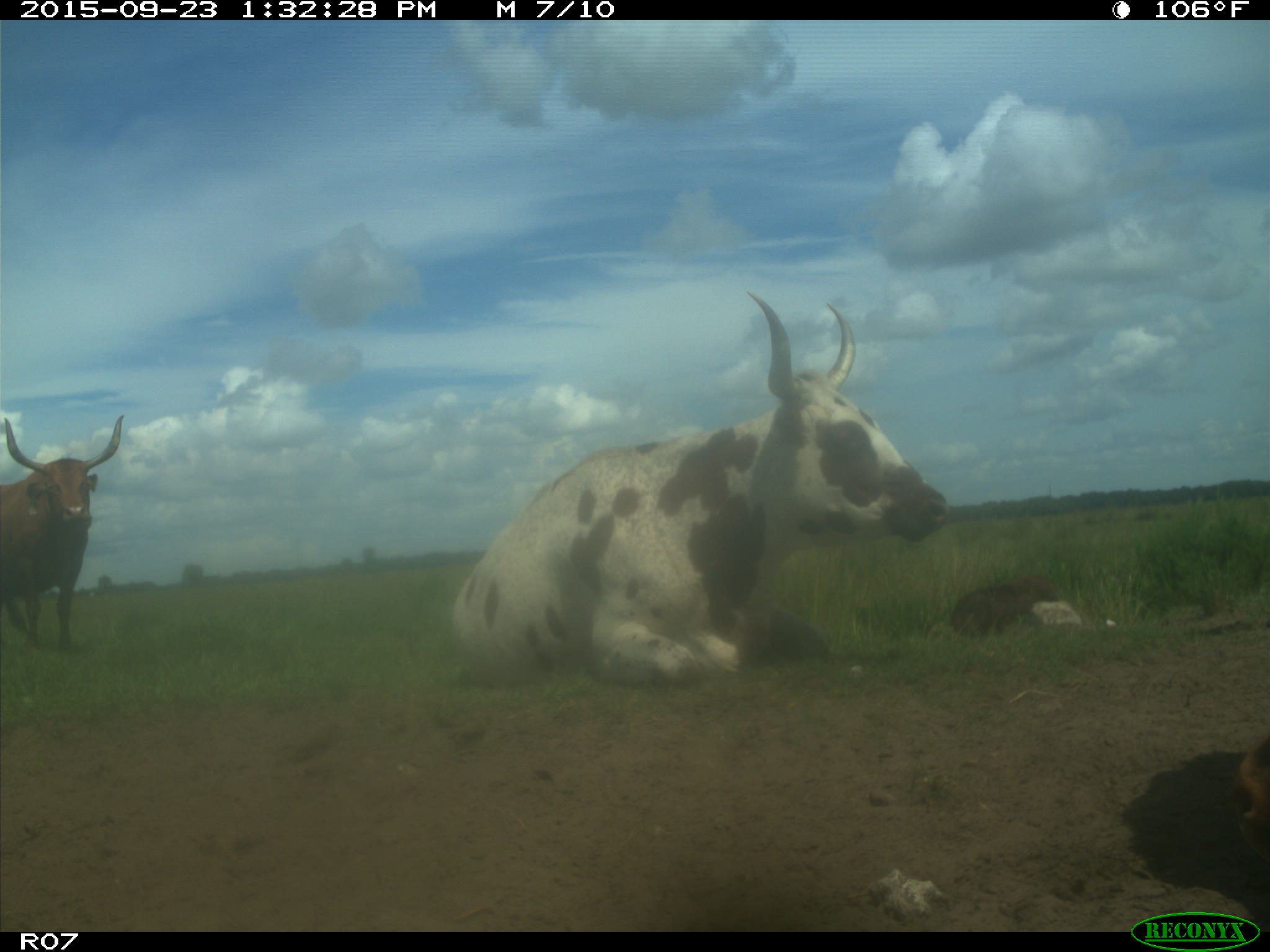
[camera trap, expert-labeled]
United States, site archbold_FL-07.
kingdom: Animalia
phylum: Chordata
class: Mammalia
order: Artiodactyla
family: Bovidae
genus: Bos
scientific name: Bos taurus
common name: domestic cow